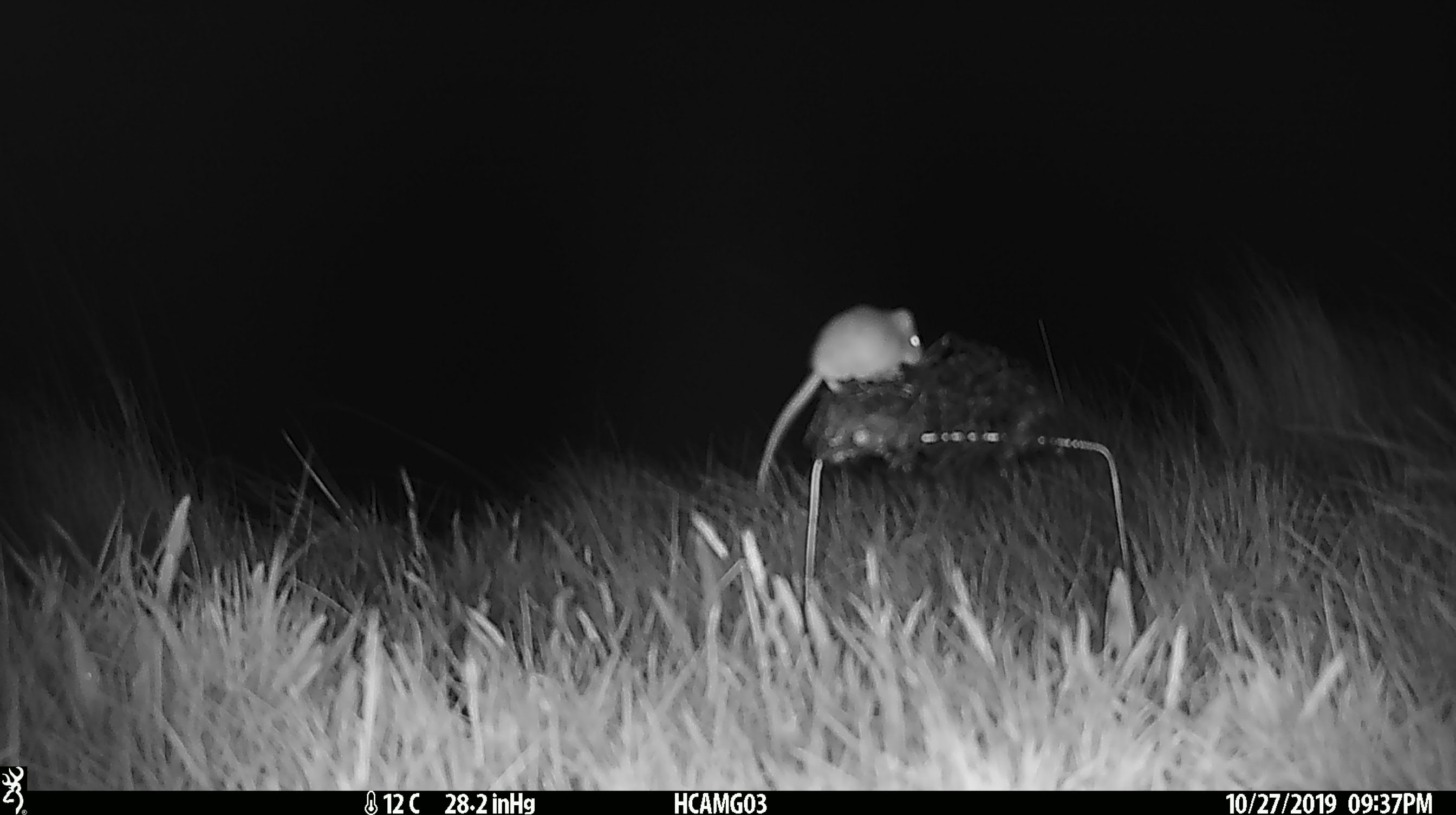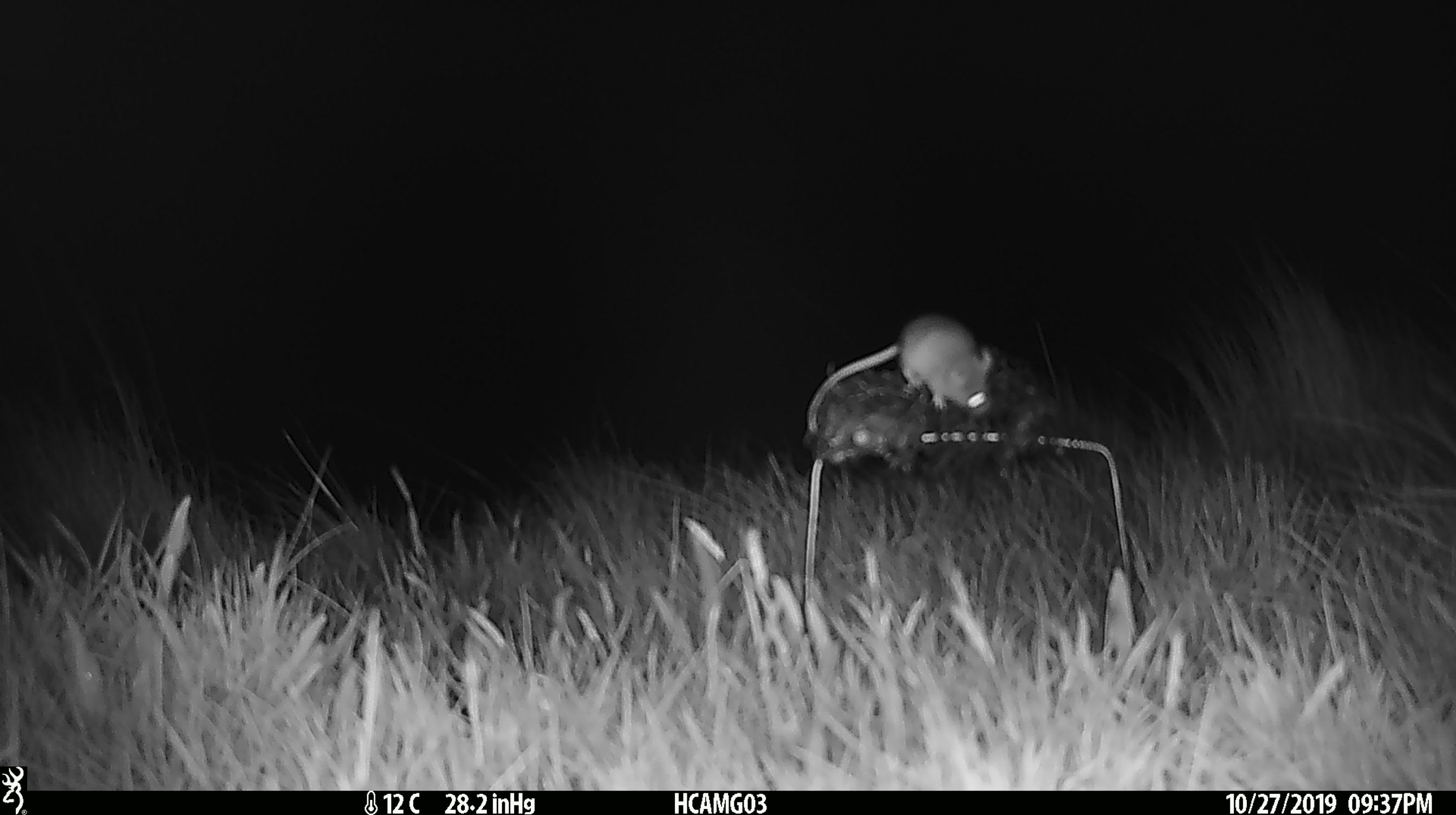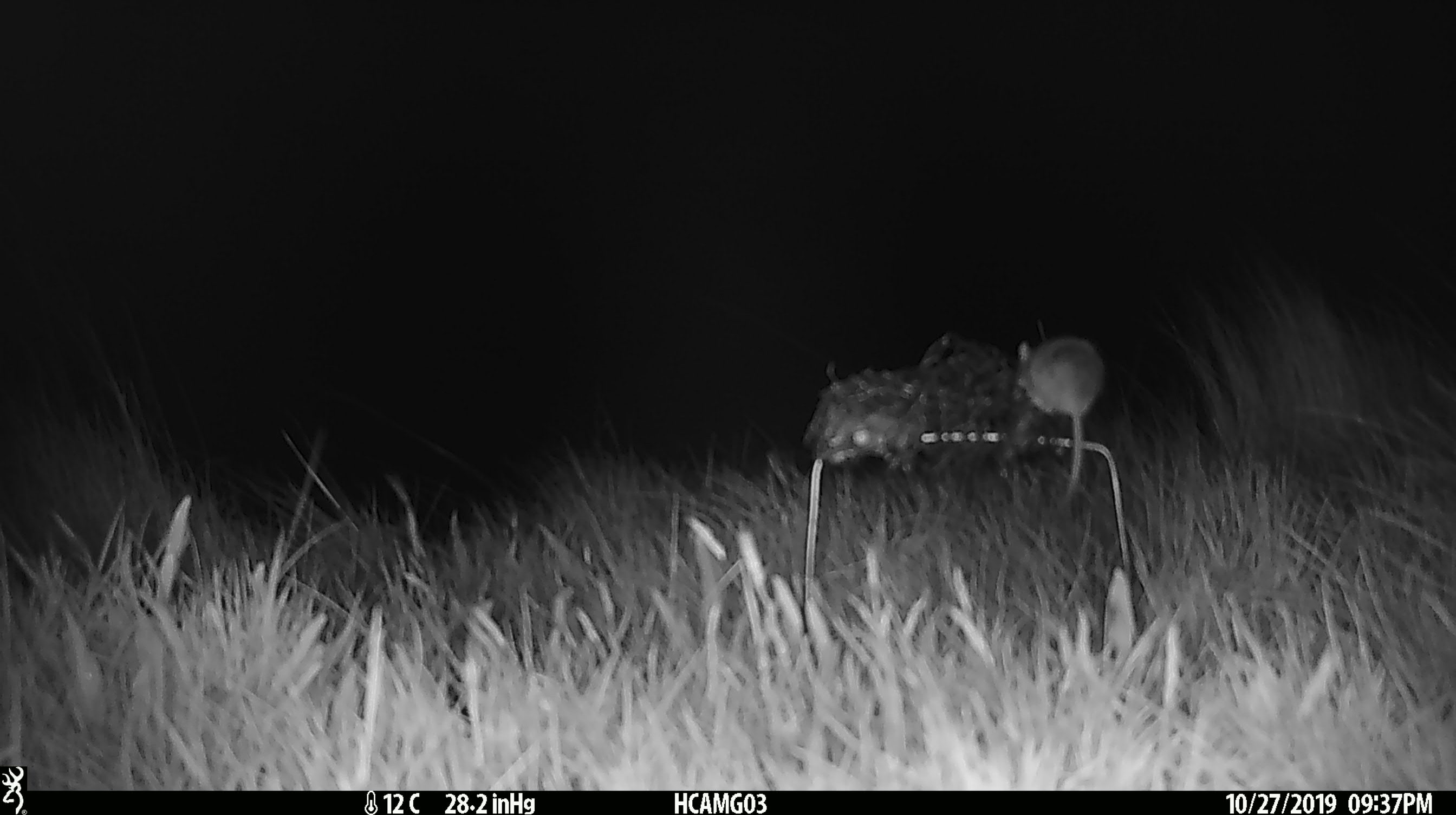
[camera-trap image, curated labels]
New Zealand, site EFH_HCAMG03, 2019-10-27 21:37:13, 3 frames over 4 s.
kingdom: Animalia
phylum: Chordata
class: Mammalia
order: Rodentia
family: Muridae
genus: Mus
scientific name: Mus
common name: mouse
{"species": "mouse (Mus)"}